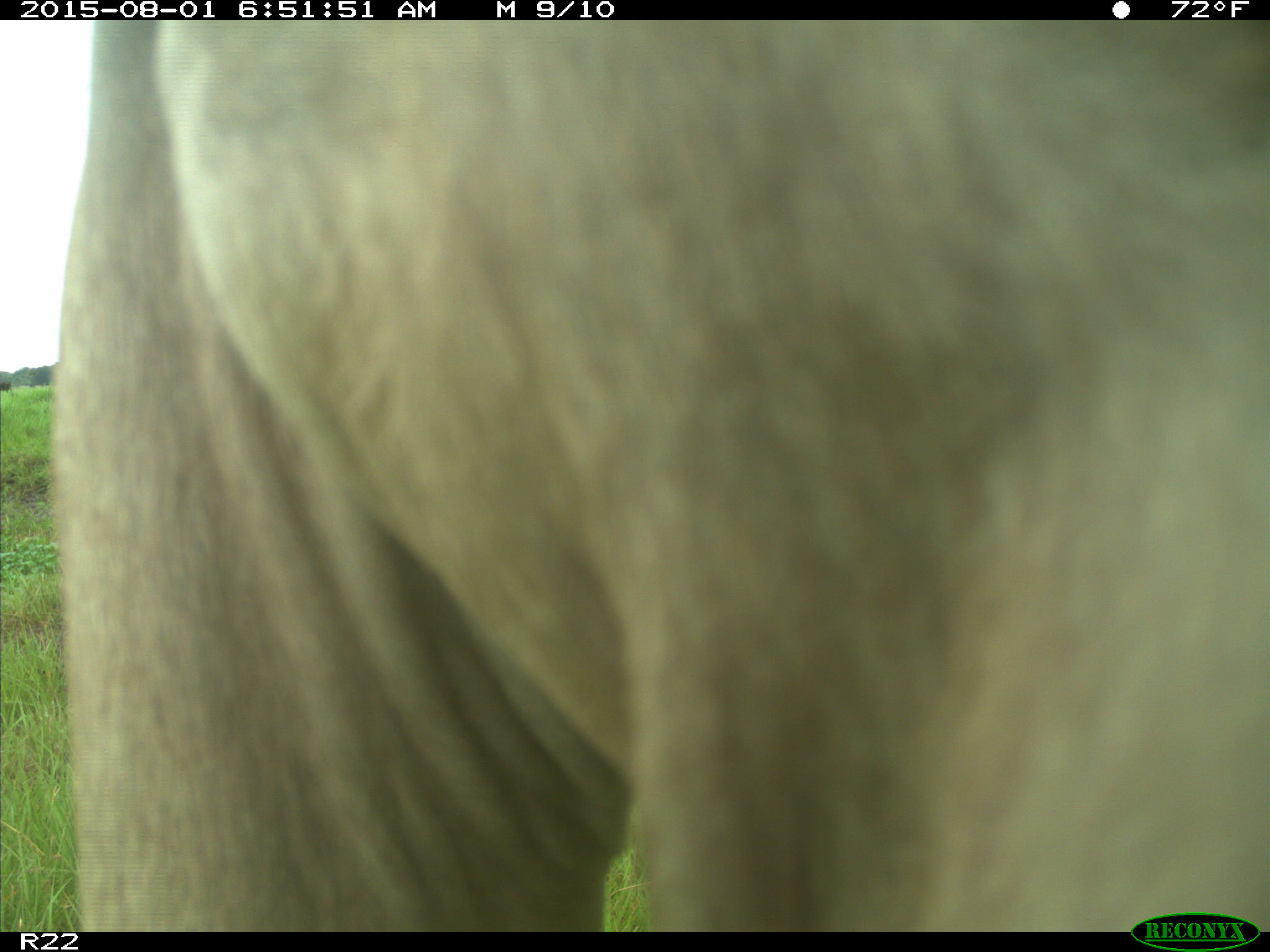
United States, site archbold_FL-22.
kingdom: Animalia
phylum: Chordata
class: Mammalia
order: Artiodactyla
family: Bovidae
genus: Bos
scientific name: Bos taurus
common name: domestic cow